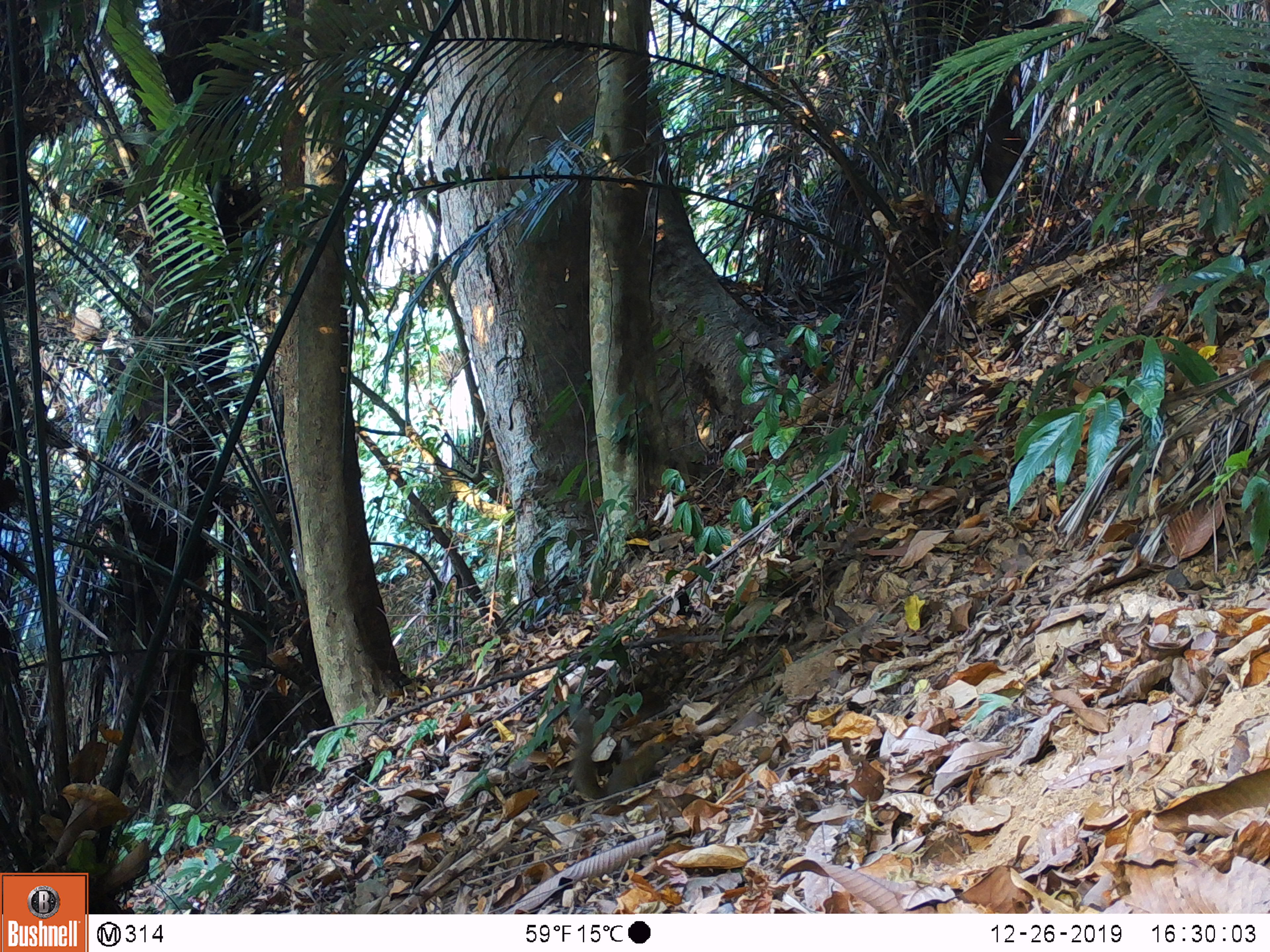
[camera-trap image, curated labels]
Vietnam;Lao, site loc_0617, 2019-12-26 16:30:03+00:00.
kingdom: Animalia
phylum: Chordata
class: Mammalia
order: Scandentia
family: Tupaiidae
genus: Tupaia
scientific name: Tupaia belangeri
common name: northern treeshrew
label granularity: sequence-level